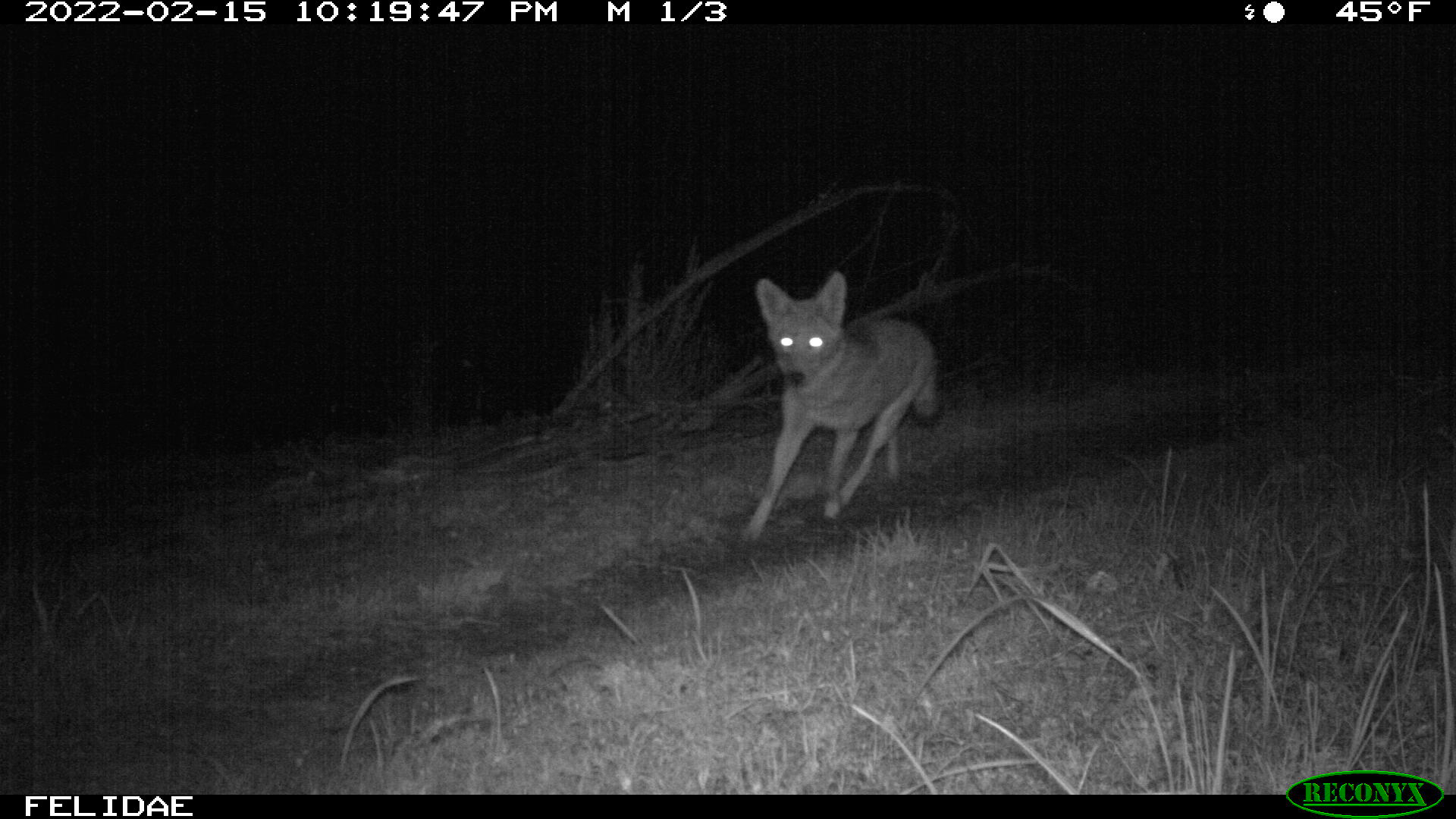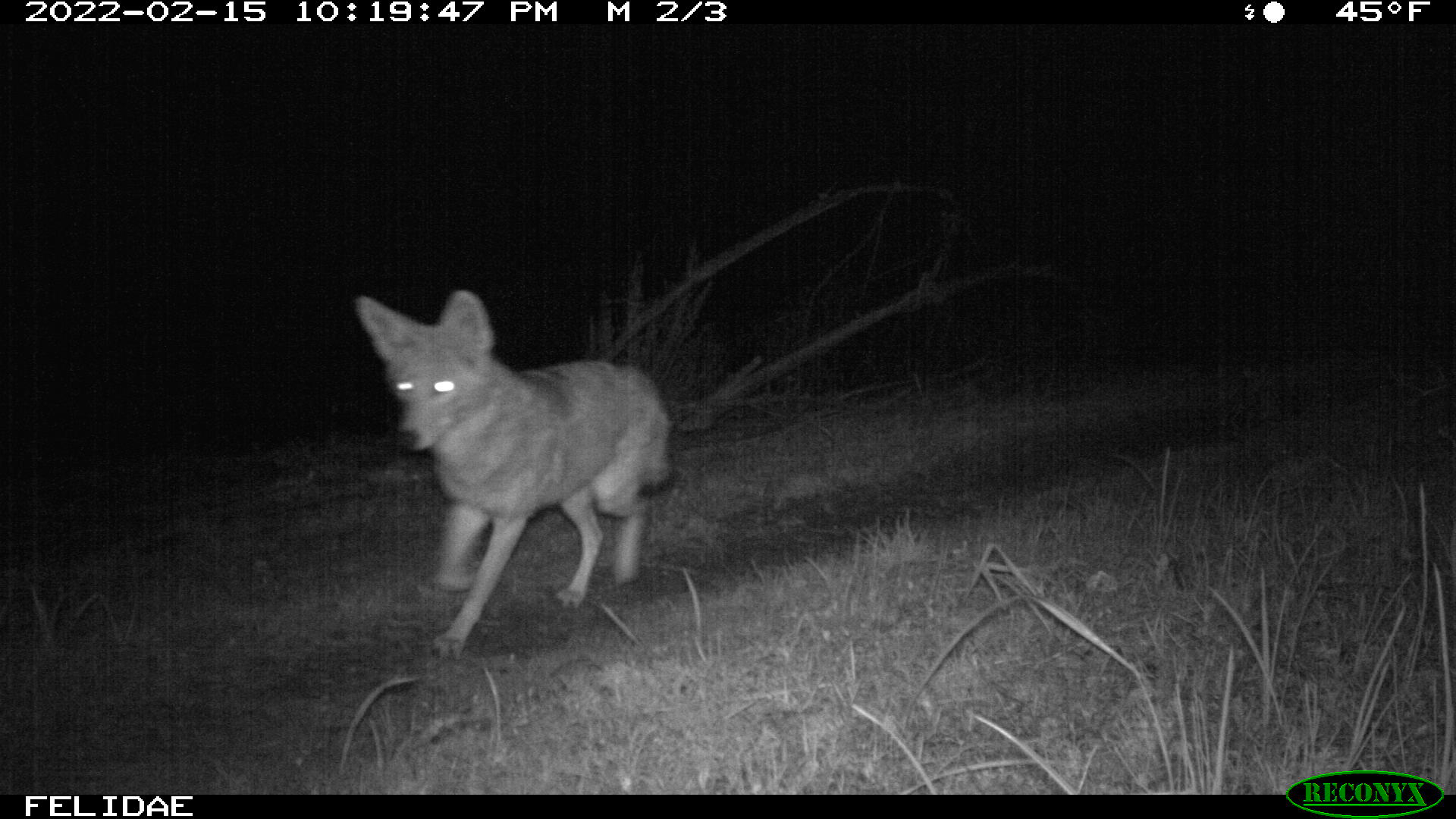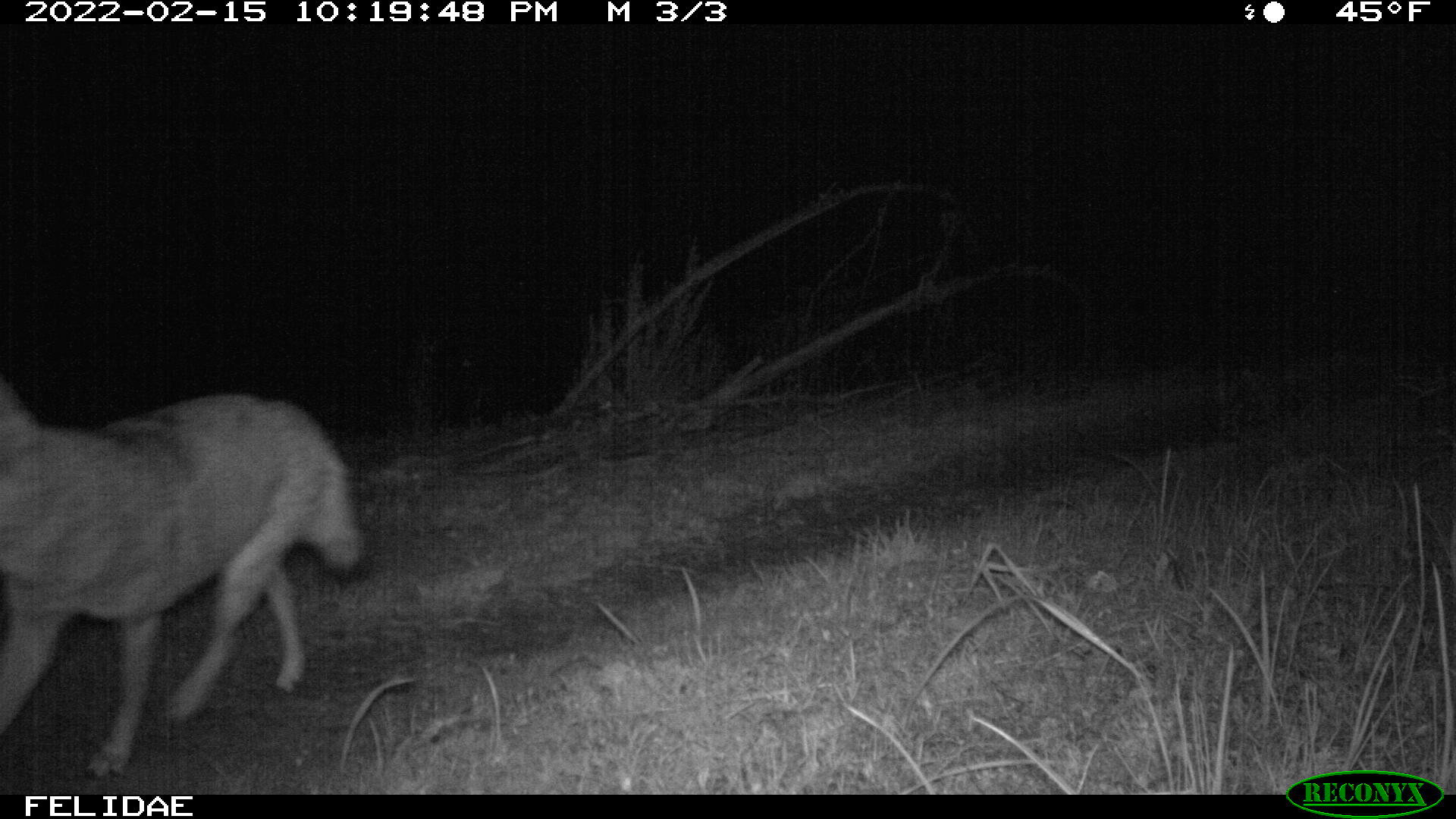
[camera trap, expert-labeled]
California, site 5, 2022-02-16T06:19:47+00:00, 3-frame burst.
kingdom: Animalia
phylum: Chordata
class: Mammalia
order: Carnivora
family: Canidae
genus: Canis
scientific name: Canis latrans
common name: coyote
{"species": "coyote (Canis latrans)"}